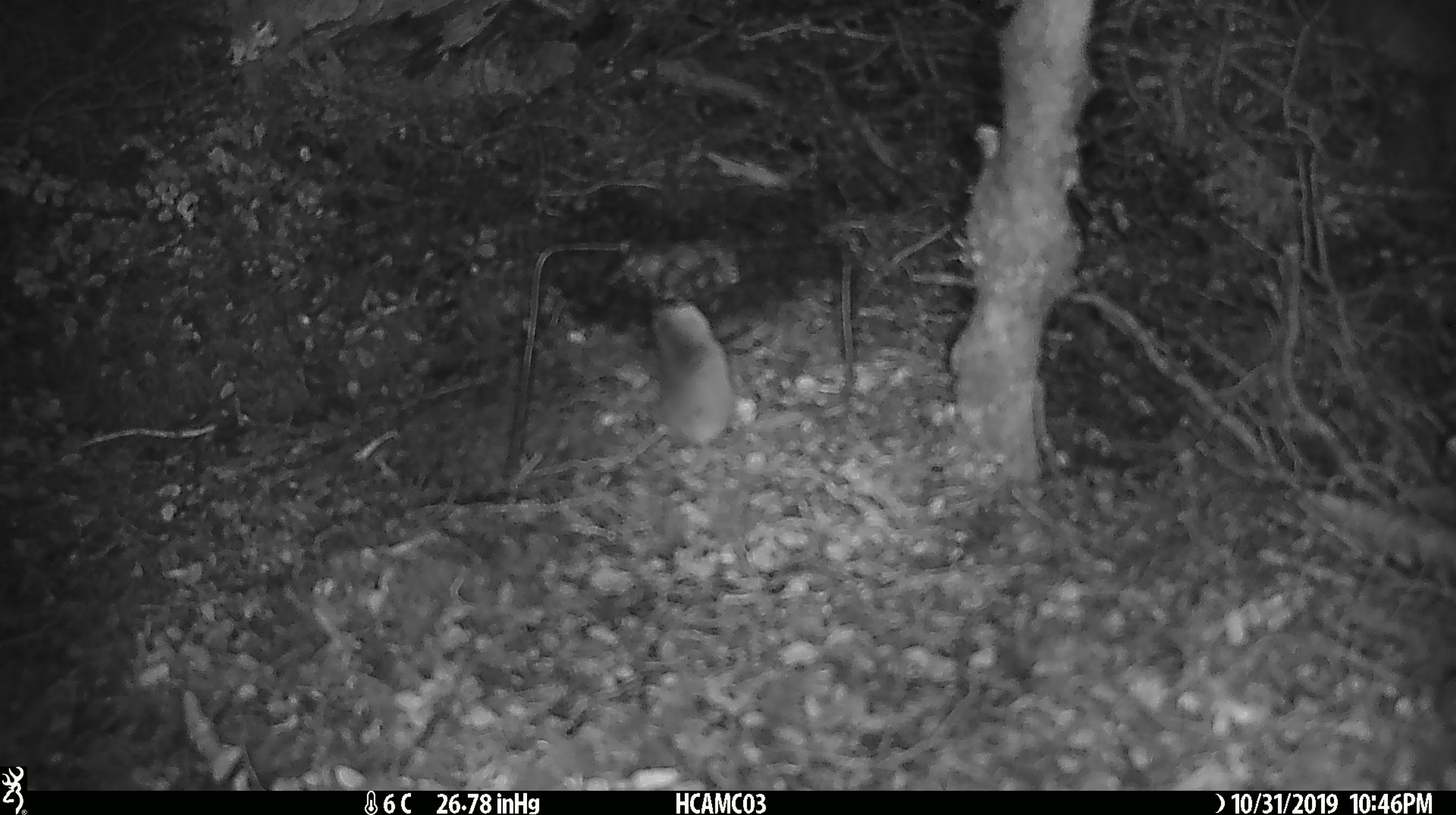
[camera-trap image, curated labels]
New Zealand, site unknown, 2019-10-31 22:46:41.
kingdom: Animalia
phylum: Chordata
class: Mammalia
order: Rodentia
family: Muridae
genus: Mus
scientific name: Mus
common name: mouse